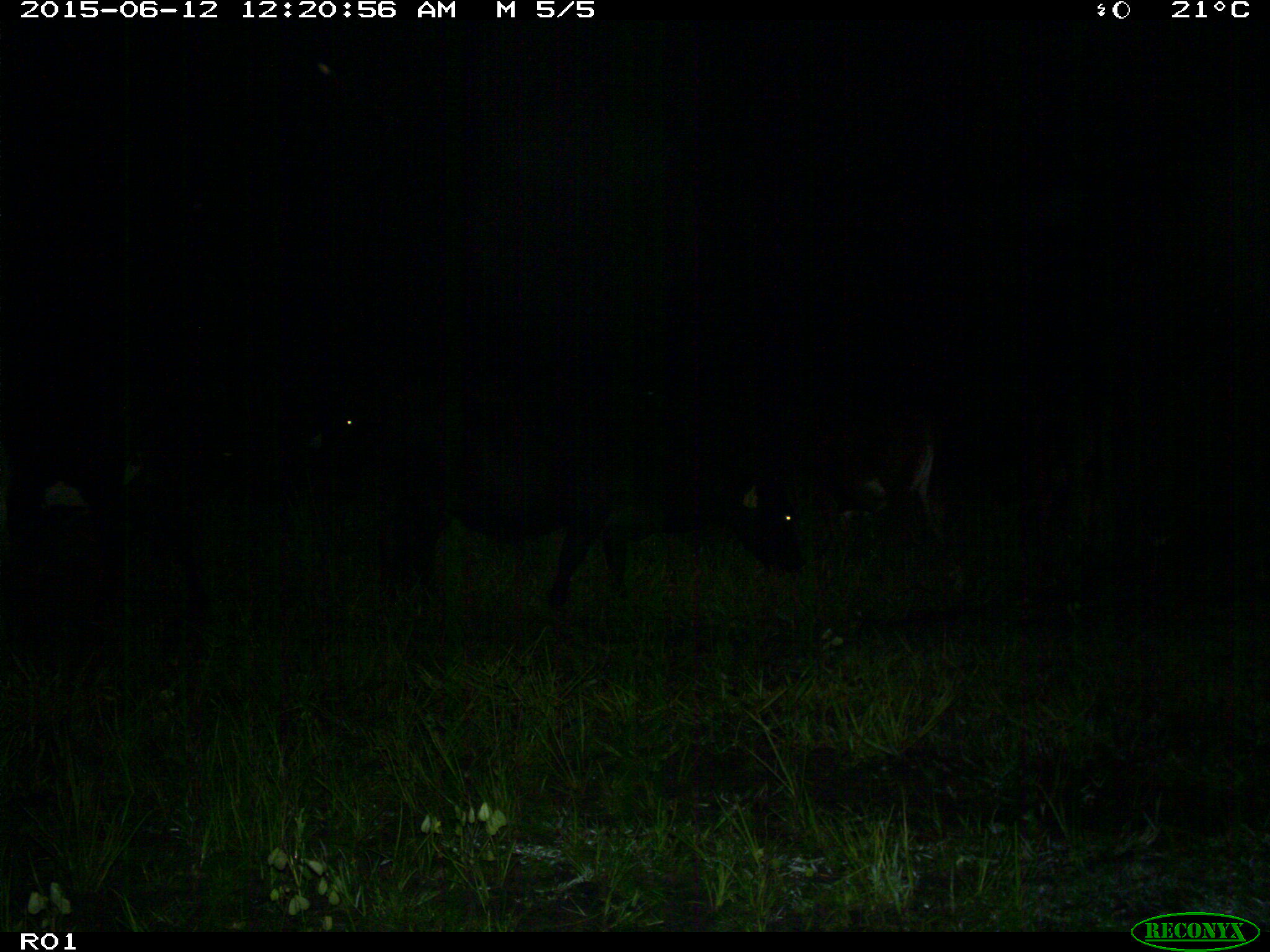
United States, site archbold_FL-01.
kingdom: Animalia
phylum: Chordata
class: Mammalia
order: Artiodactyla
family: Bovidae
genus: Bos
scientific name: Bos taurus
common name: domestic cow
Bos taurus (domestic cow).